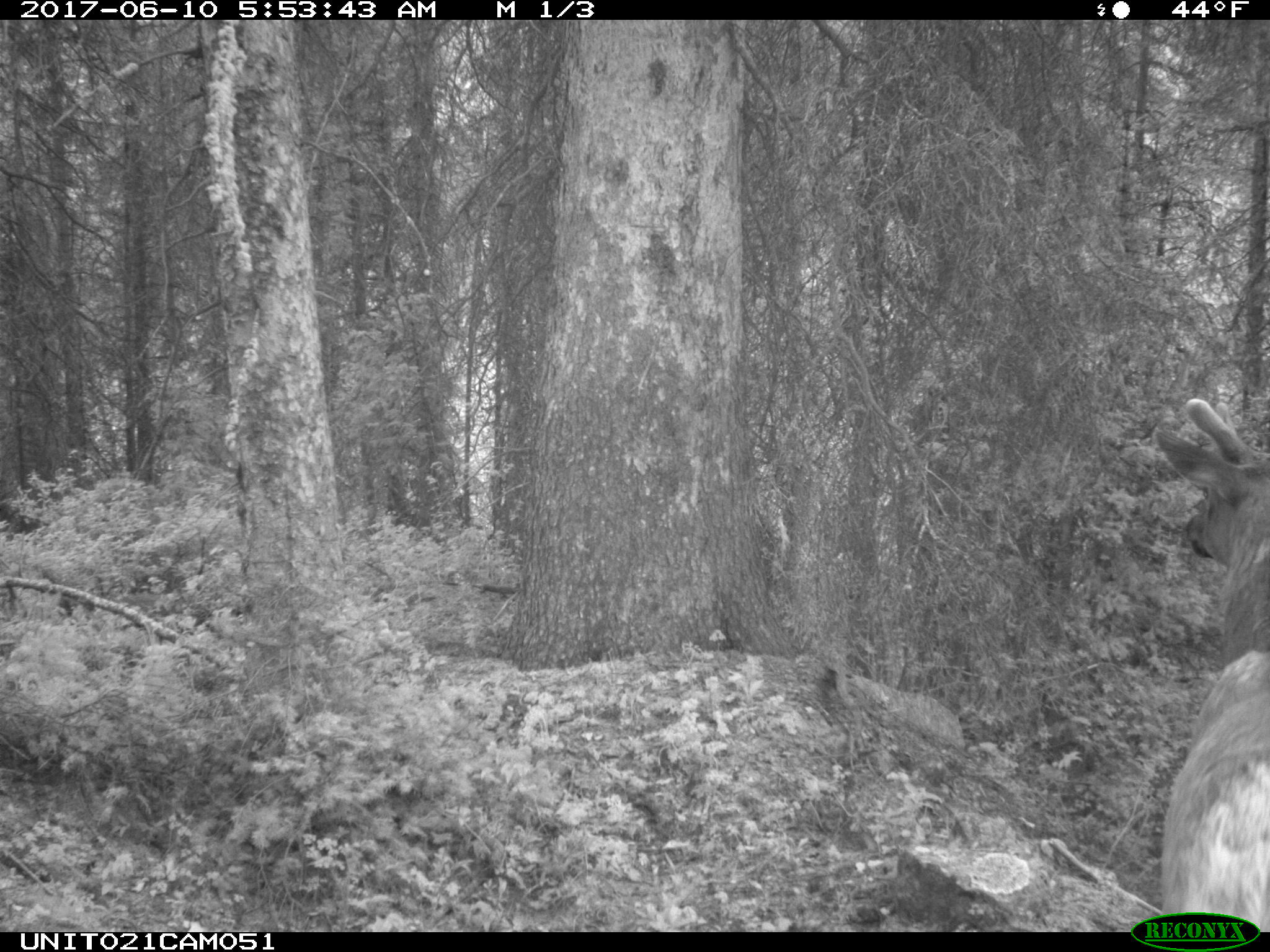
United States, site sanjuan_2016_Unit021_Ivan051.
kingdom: Animalia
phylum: Chordata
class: Mammalia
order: Artiodactyla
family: Cervidae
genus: Cervus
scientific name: Cervus elaphus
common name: red deer